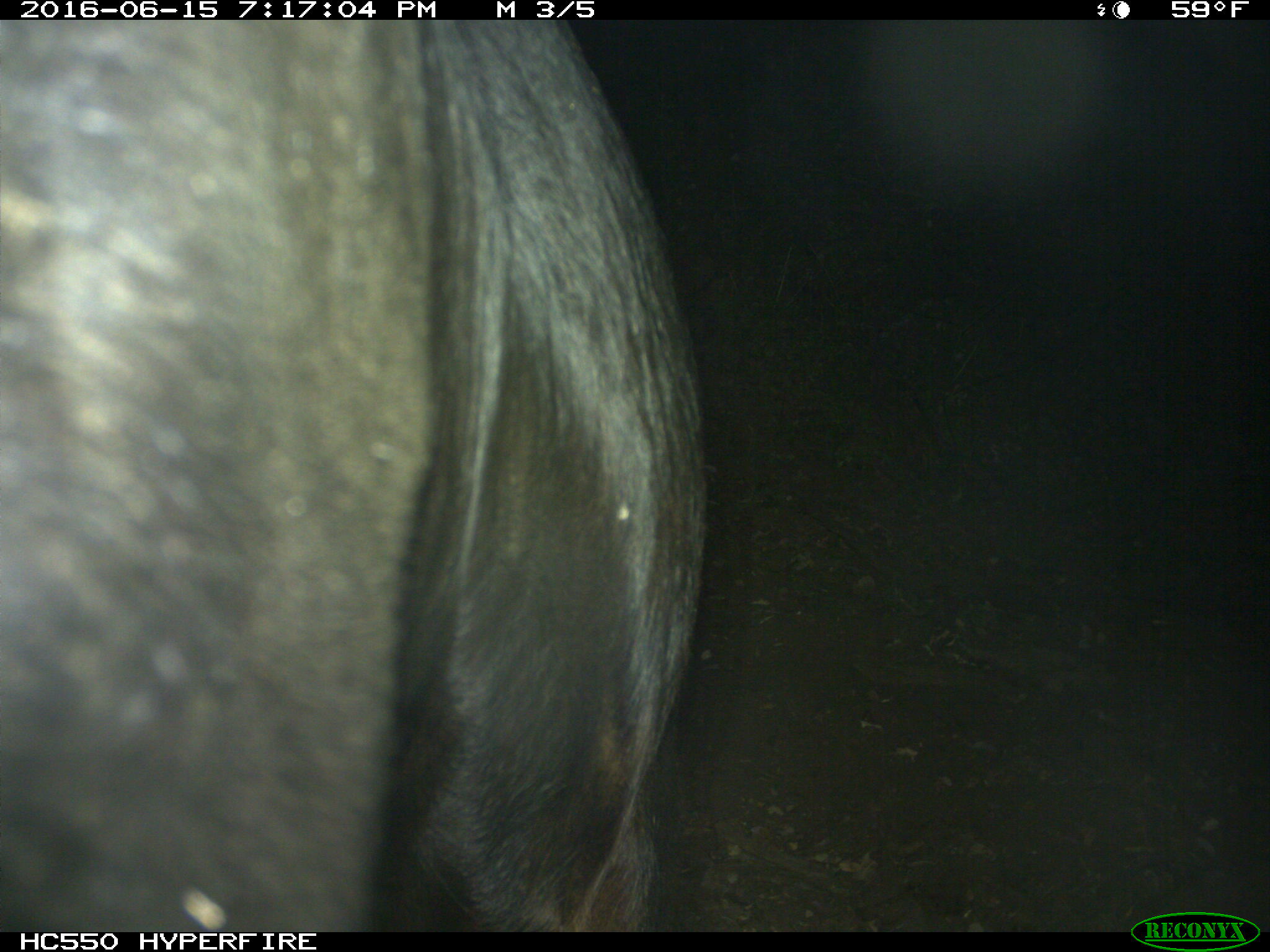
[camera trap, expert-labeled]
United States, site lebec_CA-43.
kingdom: Animalia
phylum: Chordata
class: Mammalia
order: Artiodactyla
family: Bovidae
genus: Bos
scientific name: Bos taurus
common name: domestic cow